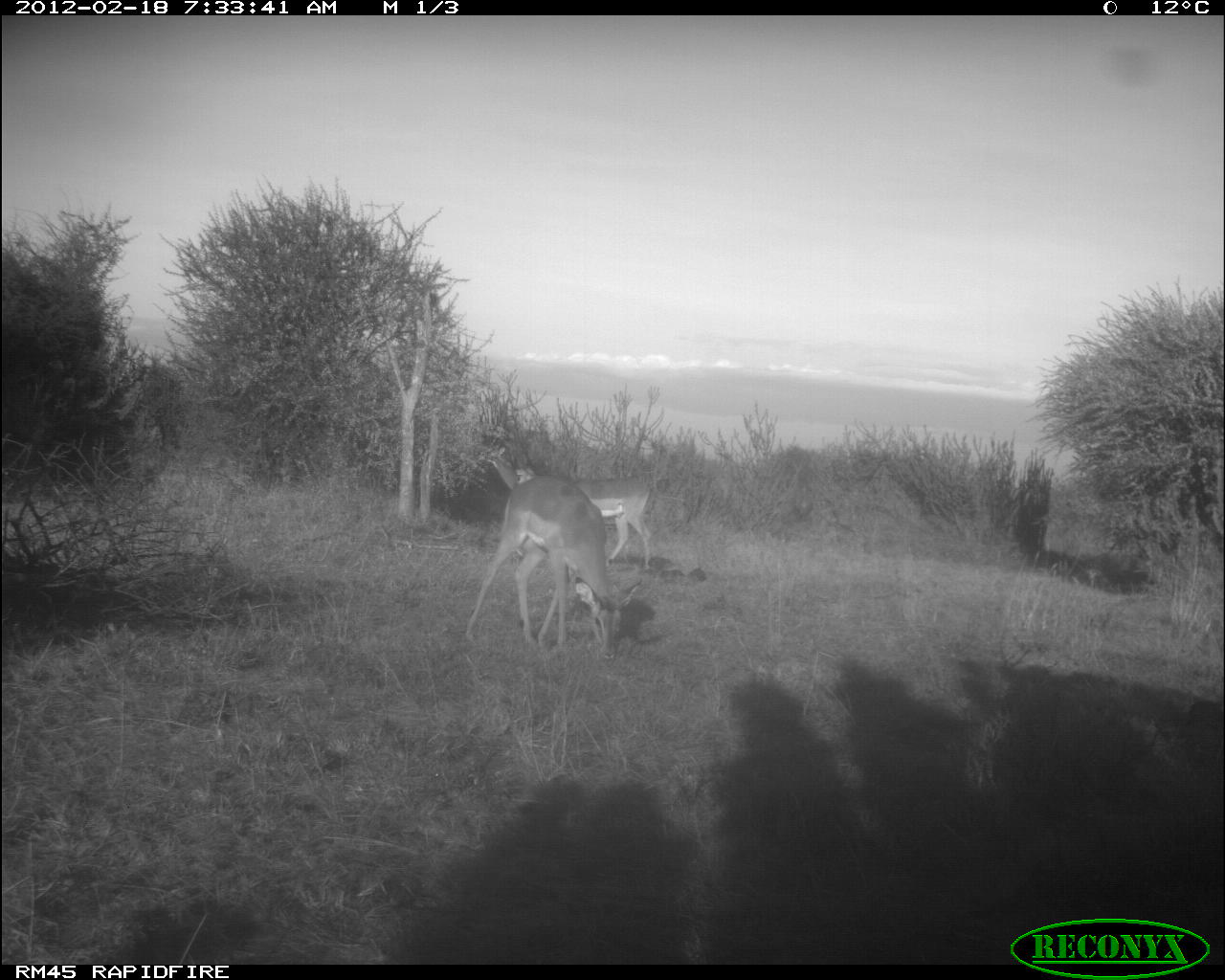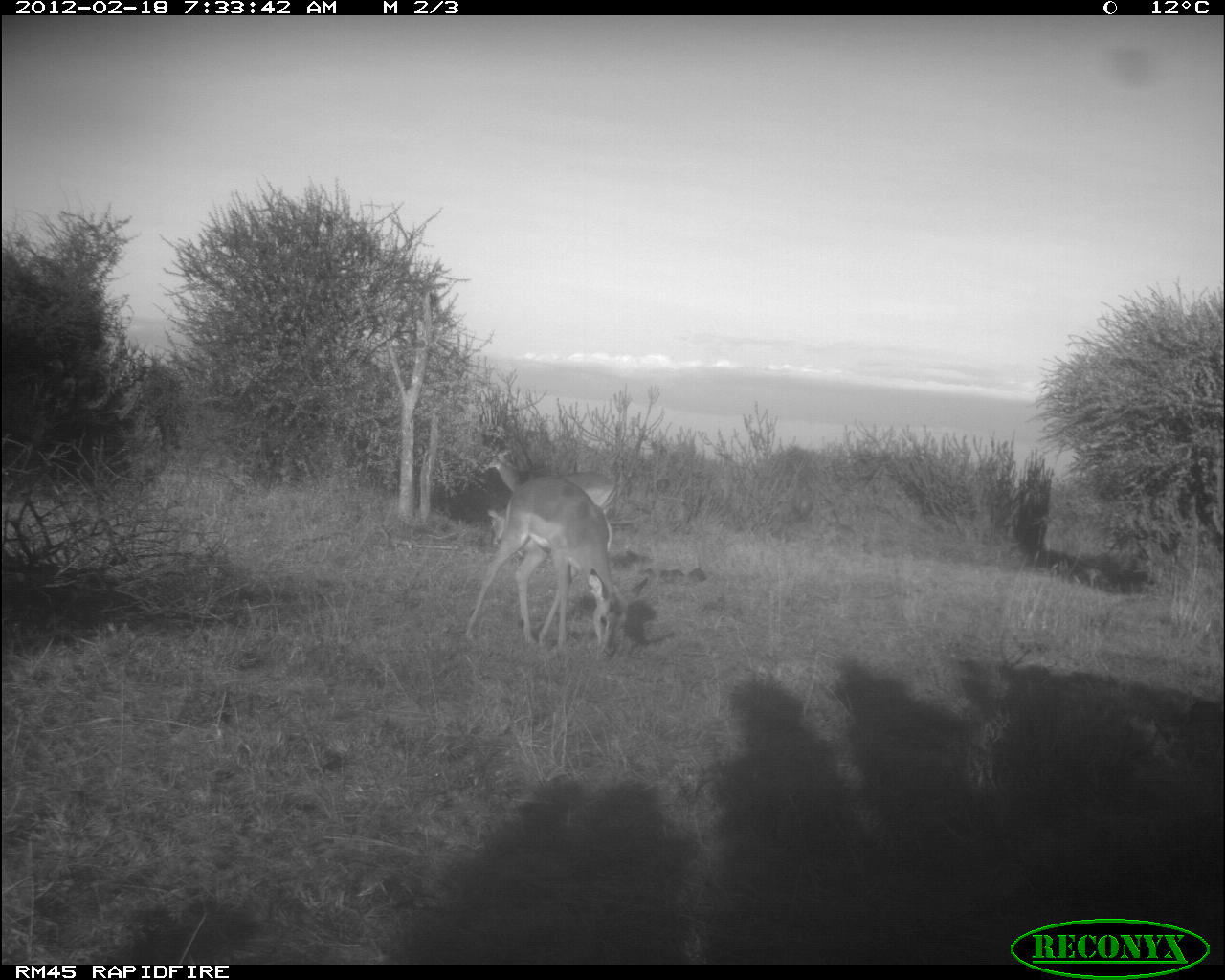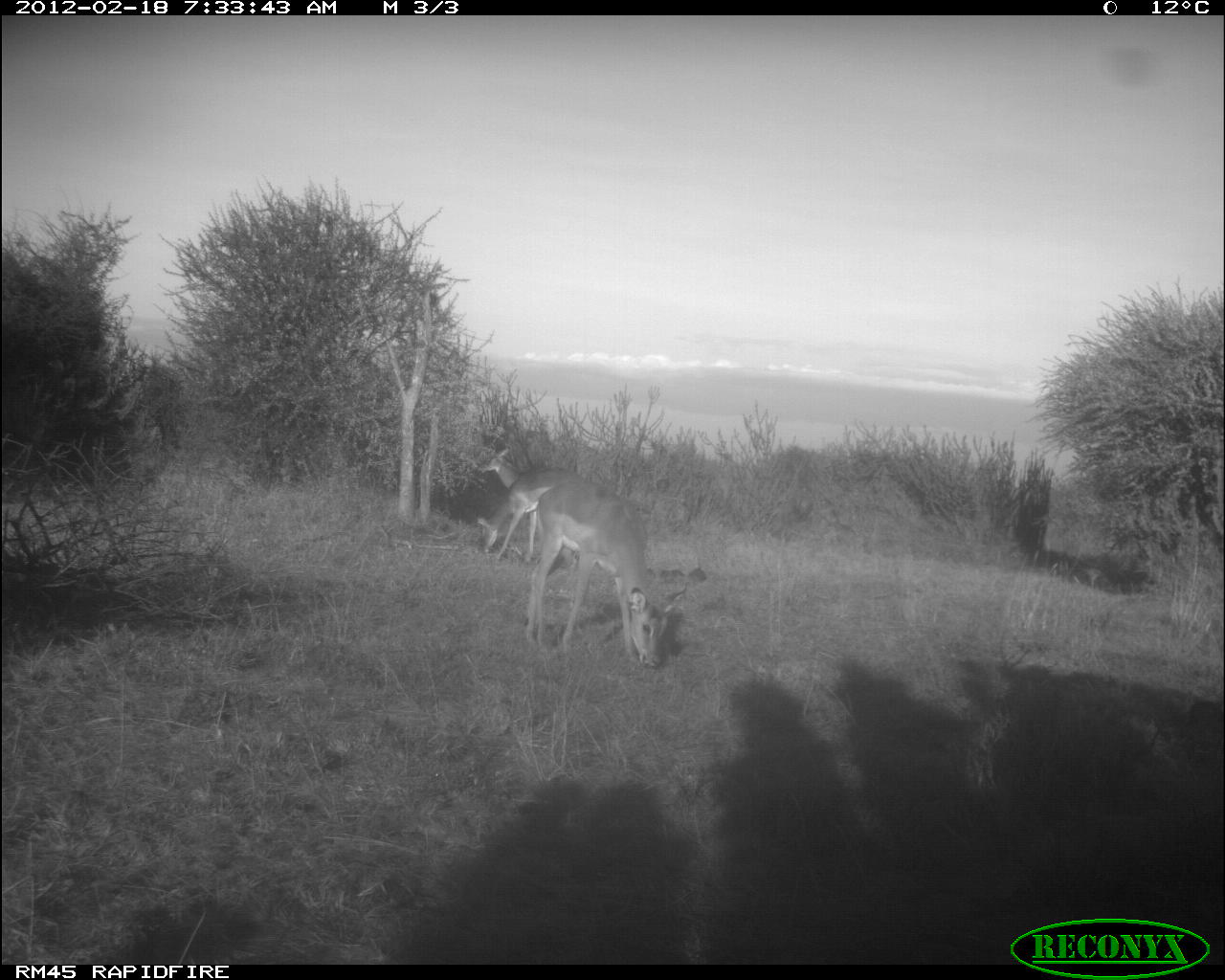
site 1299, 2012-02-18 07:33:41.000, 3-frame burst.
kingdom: Animalia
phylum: Chordata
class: Mammalia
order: Artiodactyla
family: Bovidae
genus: Aepyceros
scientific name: Aepyceros melampus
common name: impala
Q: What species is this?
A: Aepyceros melampus (impala).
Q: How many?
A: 3.